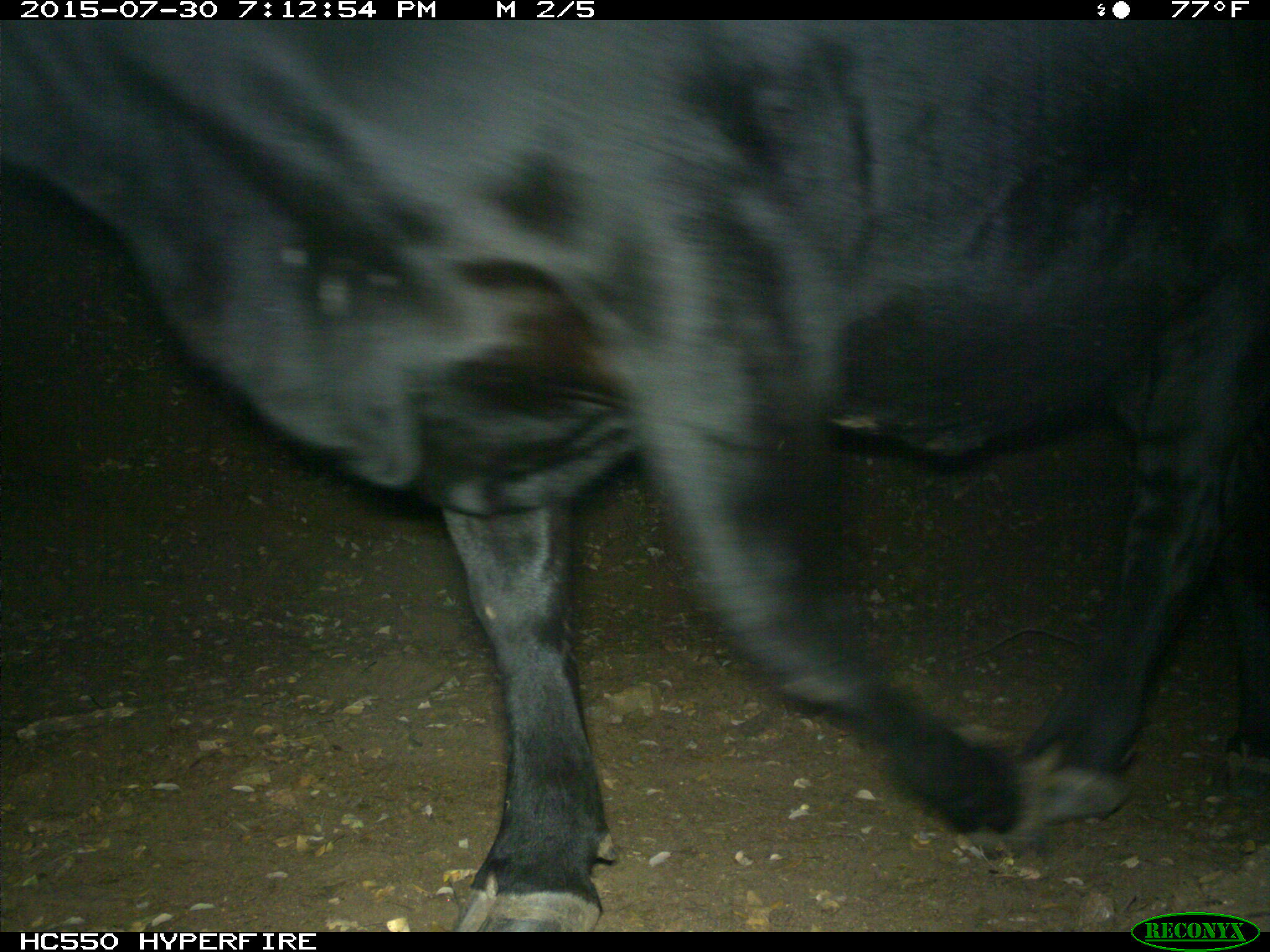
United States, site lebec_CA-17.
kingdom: Animalia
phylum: Chordata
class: Mammalia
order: Artiodactyla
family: Bovidae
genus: Bos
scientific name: Bos taurus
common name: domestic cow